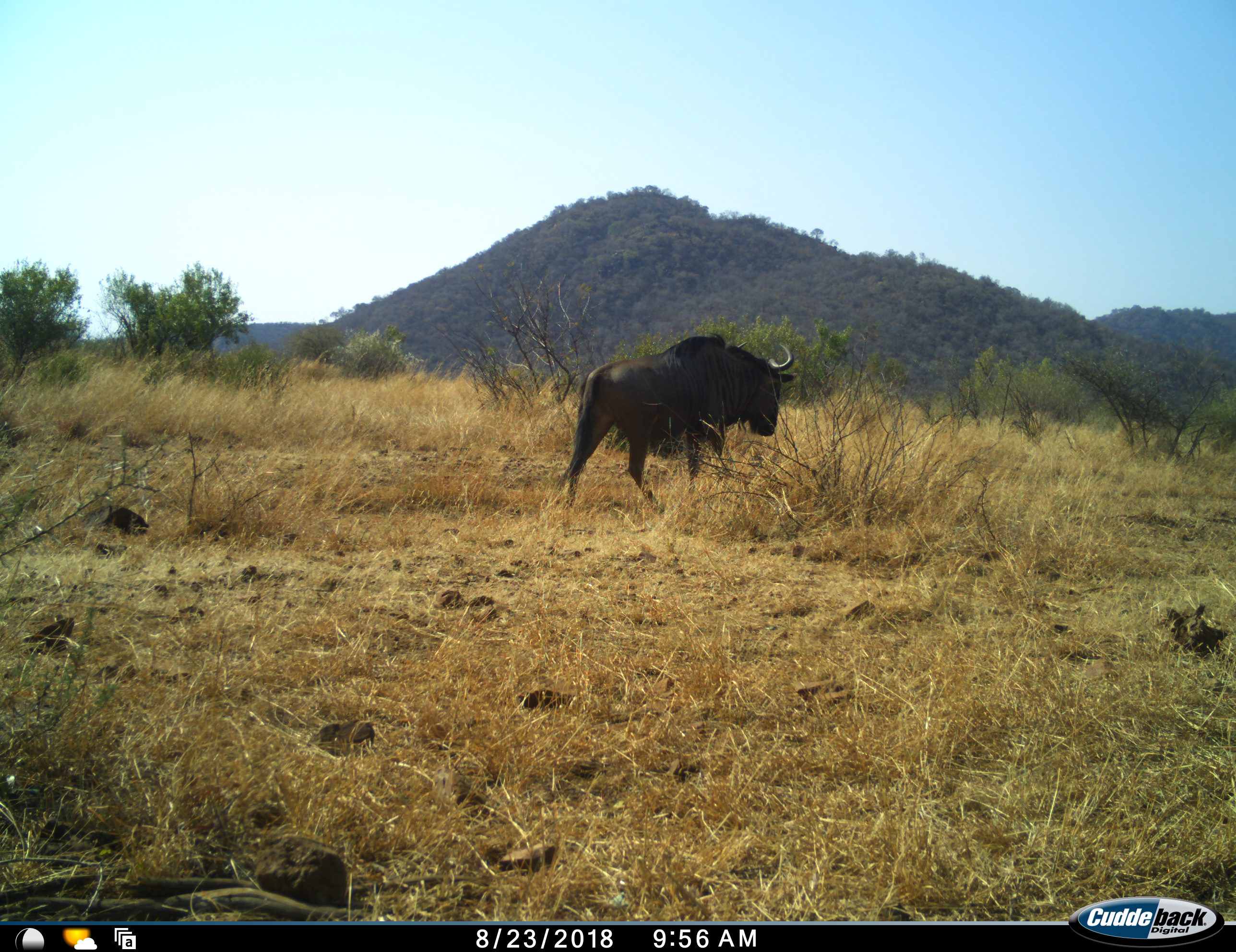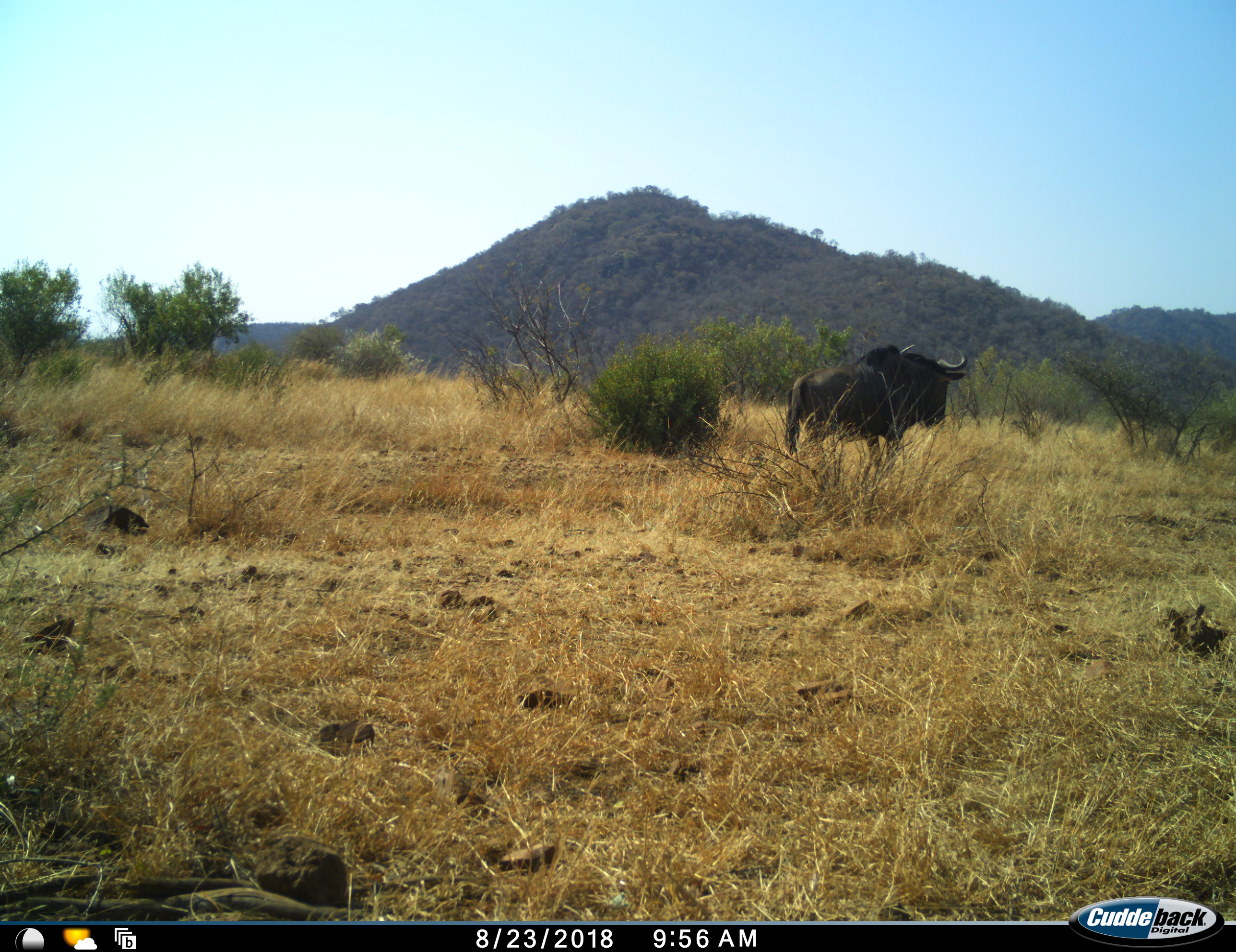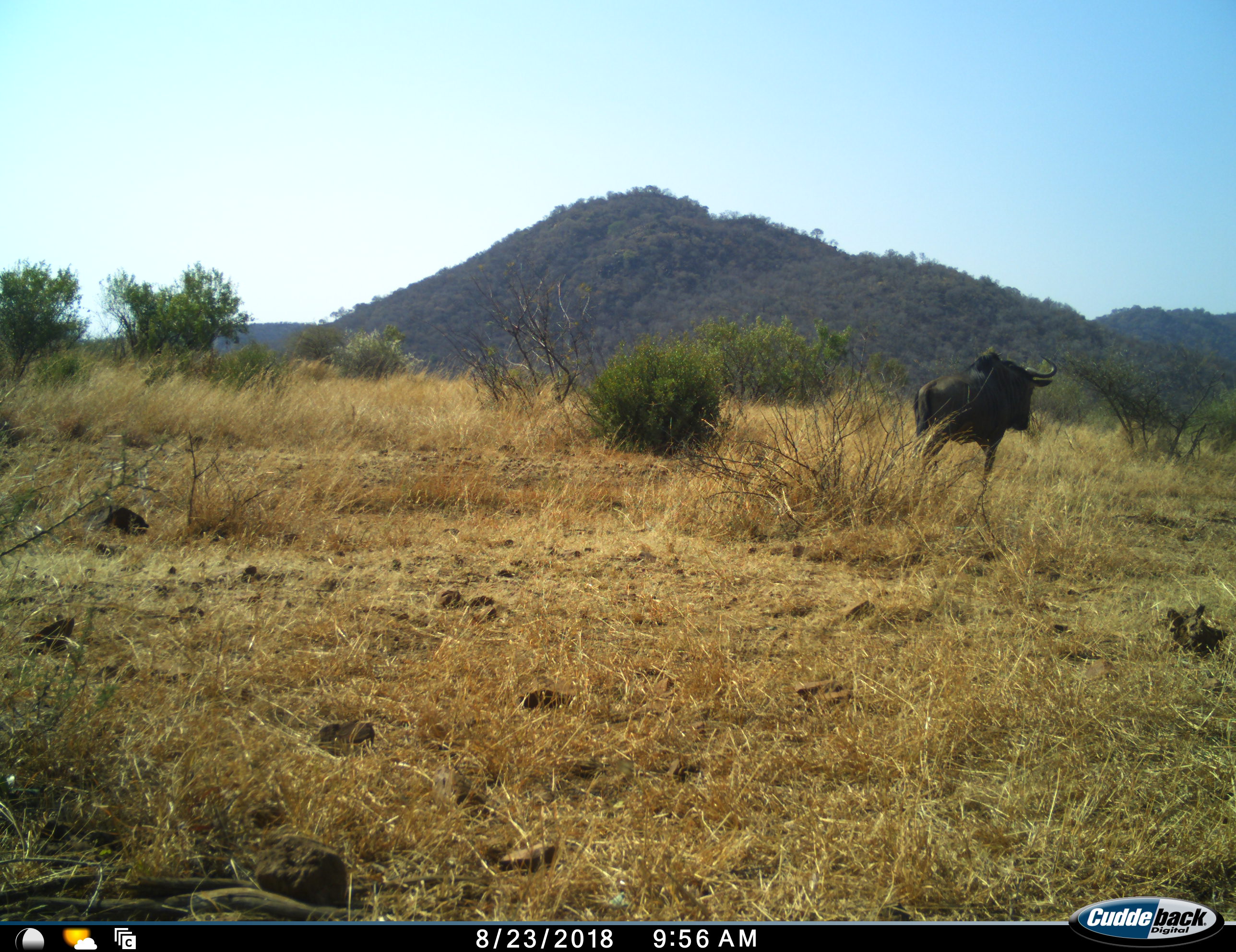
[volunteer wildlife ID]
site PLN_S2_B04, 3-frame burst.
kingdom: Animalia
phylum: Chordata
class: Mammalia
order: Artiodactyla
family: Bovidae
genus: Connochaetes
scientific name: Connochaetes taurinus taurinus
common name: blue wildebeest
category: wildebeestblue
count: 1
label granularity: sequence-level